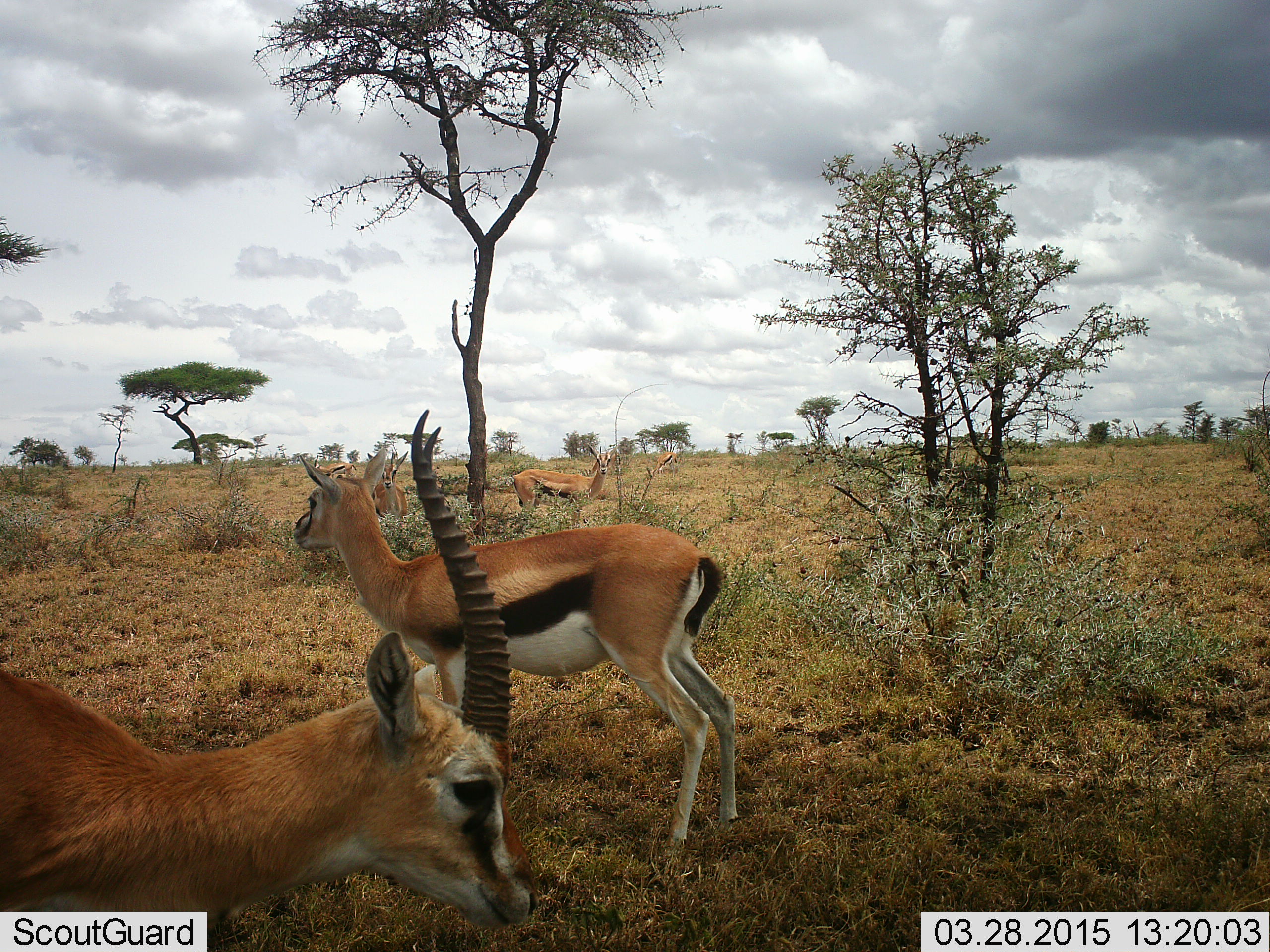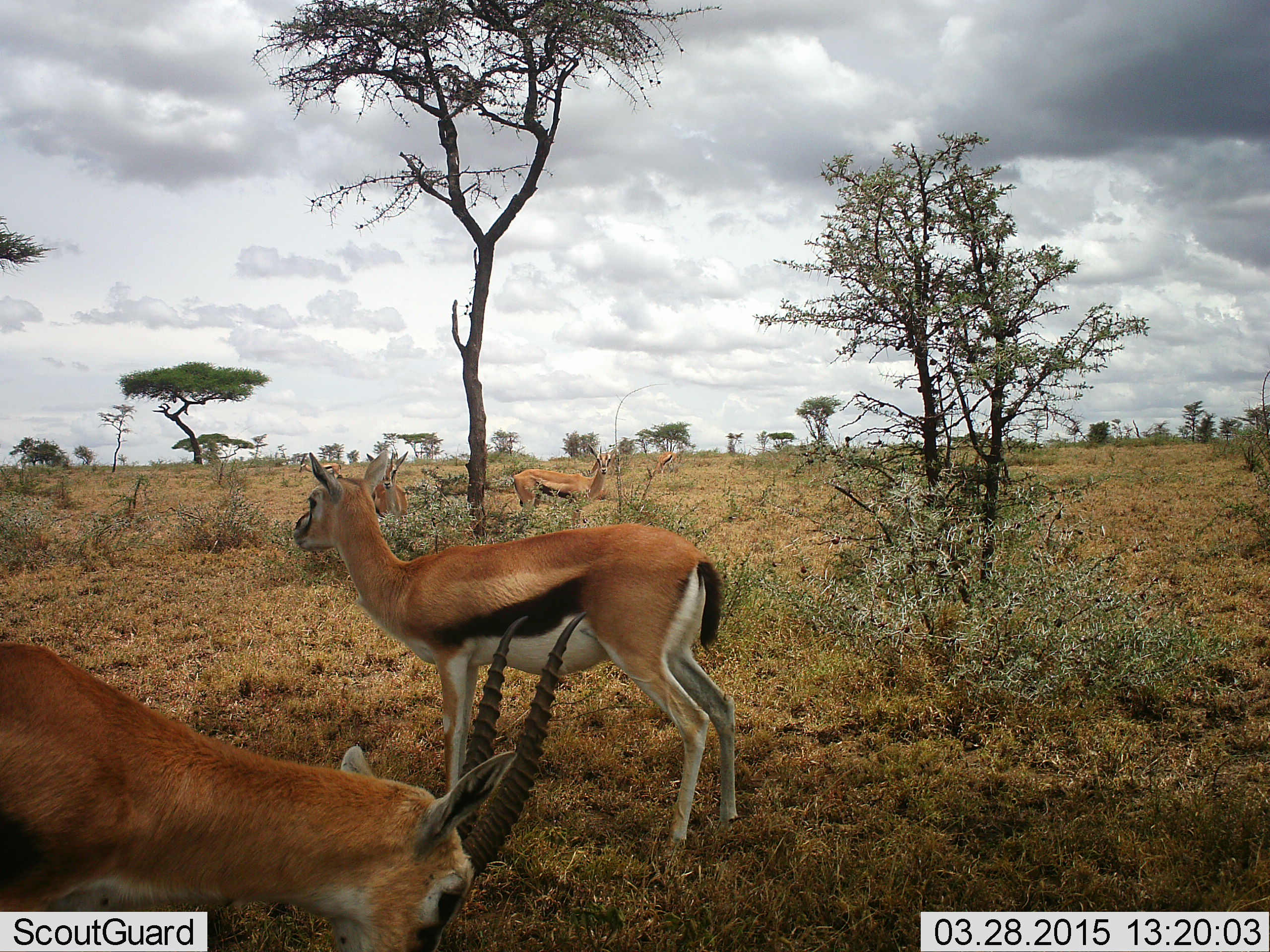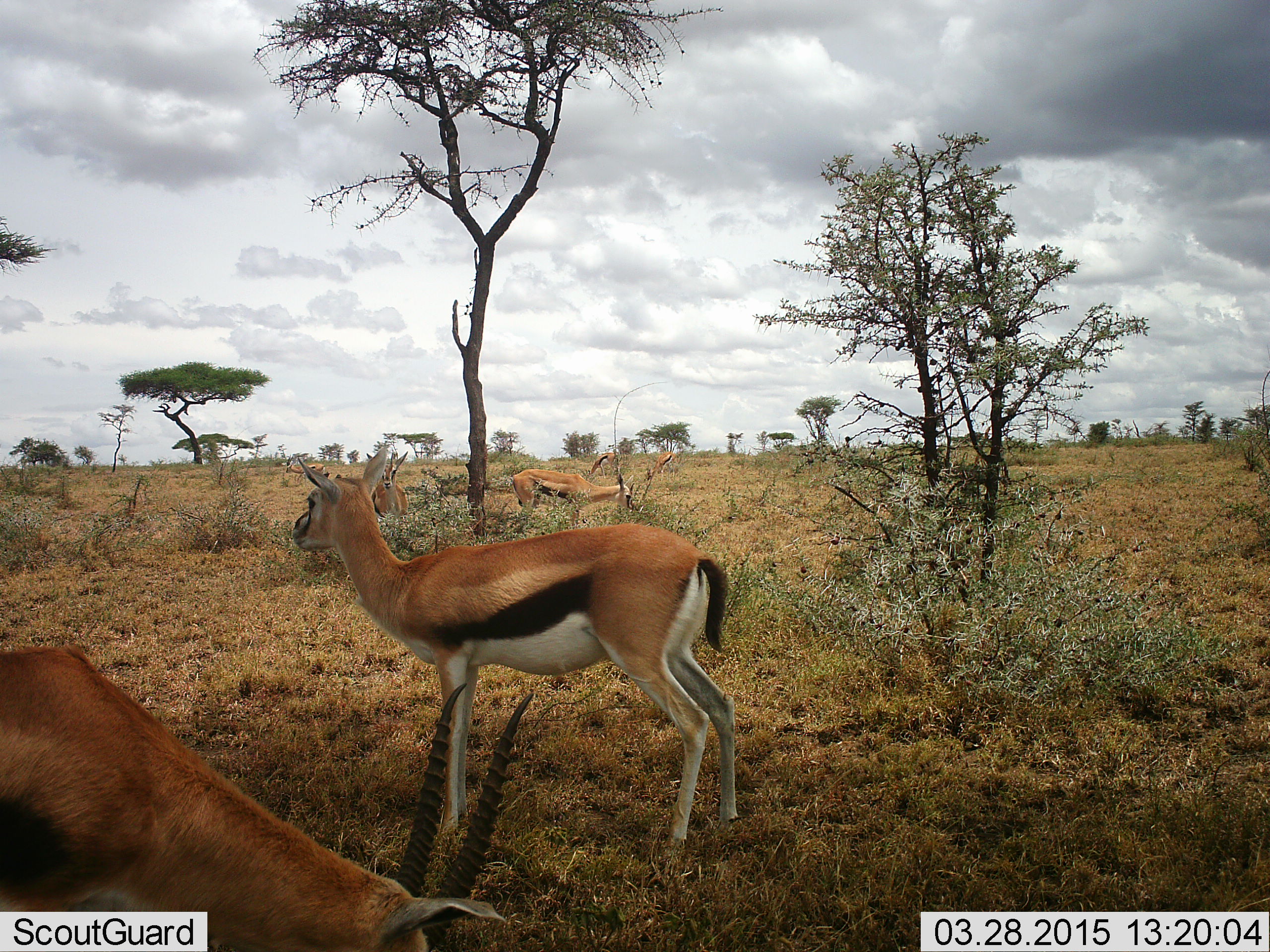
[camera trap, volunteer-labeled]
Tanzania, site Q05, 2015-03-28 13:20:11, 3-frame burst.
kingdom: Animalia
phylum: Chordata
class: Mammalia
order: Artiodactyla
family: Bovidae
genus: Eudorcas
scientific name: Eudorcas thomsonii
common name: thomson's gazelle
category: gazellethomsons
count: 5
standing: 100%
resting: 0%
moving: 20%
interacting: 0%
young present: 0%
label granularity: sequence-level